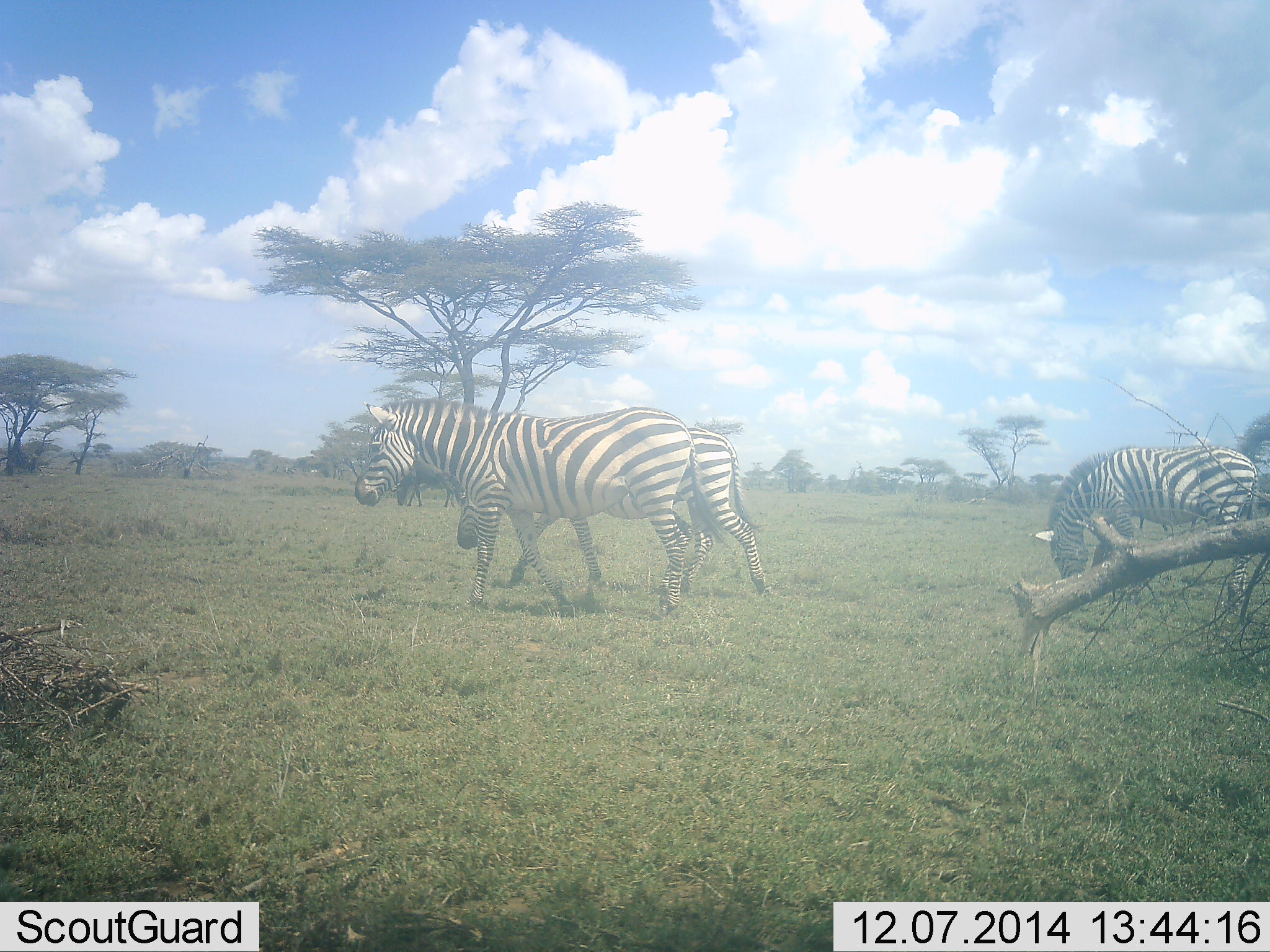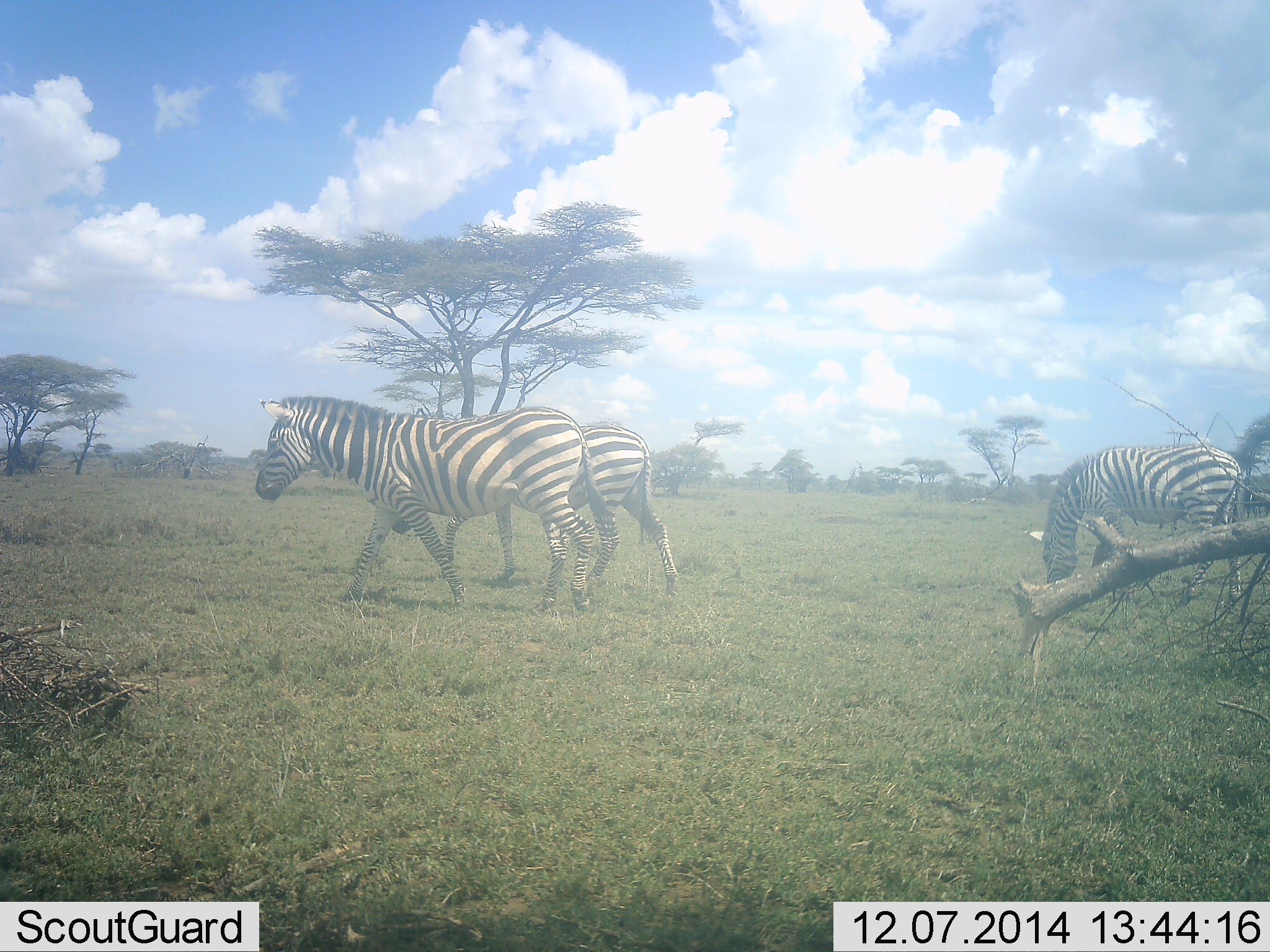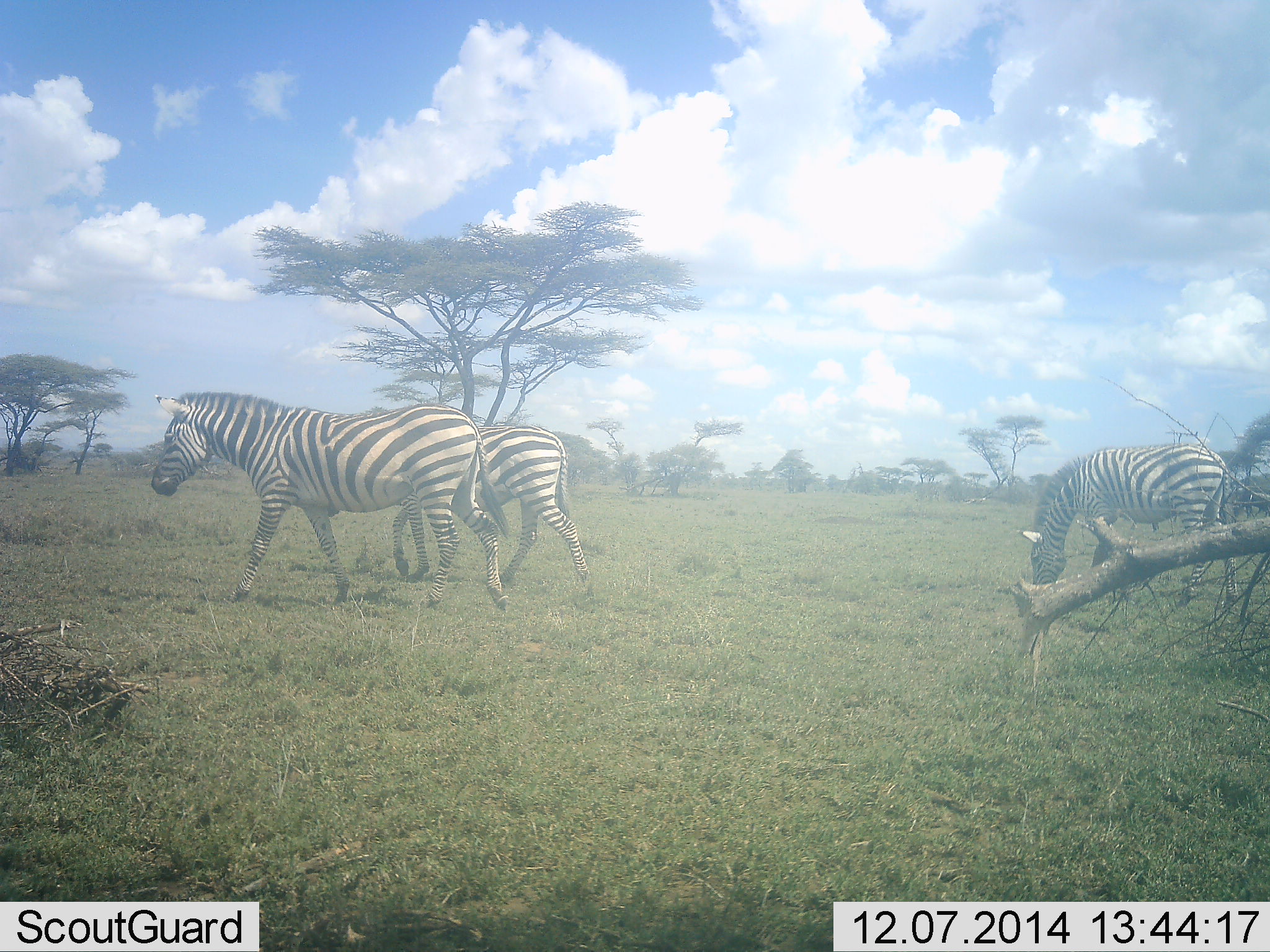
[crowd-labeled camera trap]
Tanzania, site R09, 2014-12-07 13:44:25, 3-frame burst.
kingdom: Animalia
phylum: Chordata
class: Mammalia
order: Perissodactyla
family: Equidae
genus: Equus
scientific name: Equus quagga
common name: plains zebra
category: zebra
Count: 3.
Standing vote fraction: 10%.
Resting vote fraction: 0%.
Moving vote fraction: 100%.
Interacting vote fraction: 0%.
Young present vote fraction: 0%.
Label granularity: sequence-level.